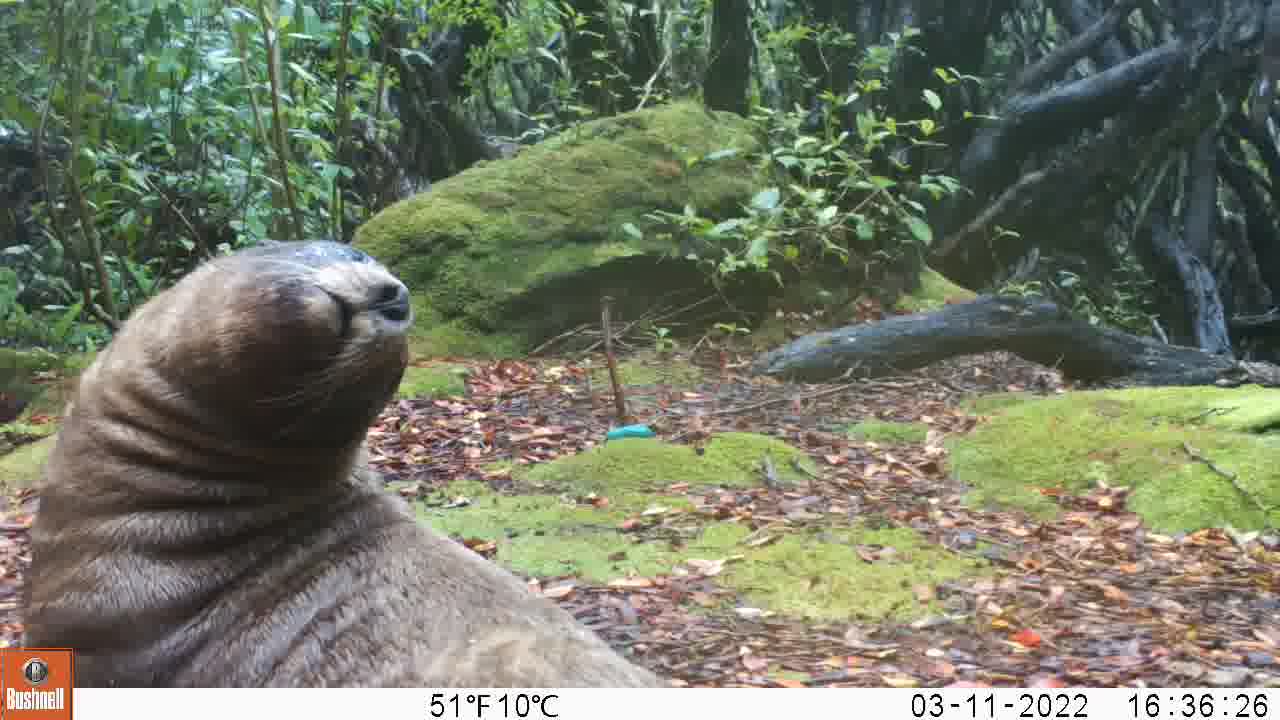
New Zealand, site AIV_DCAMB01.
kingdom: Animalia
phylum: Chordata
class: Mammalia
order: Carnivora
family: Otariidae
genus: Phocarctos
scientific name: Phocarctos hookeri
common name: new zealand sea lion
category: sealion